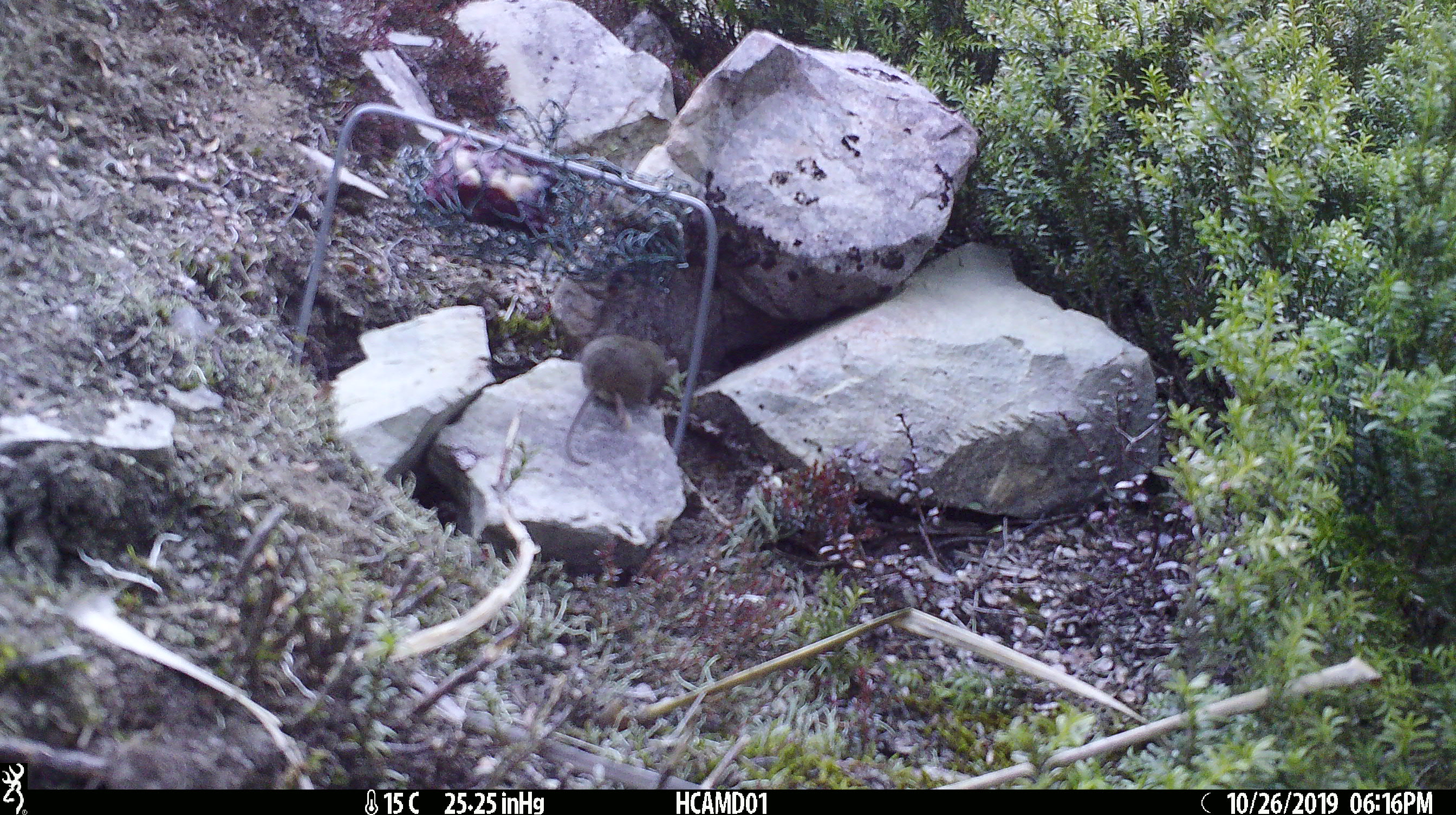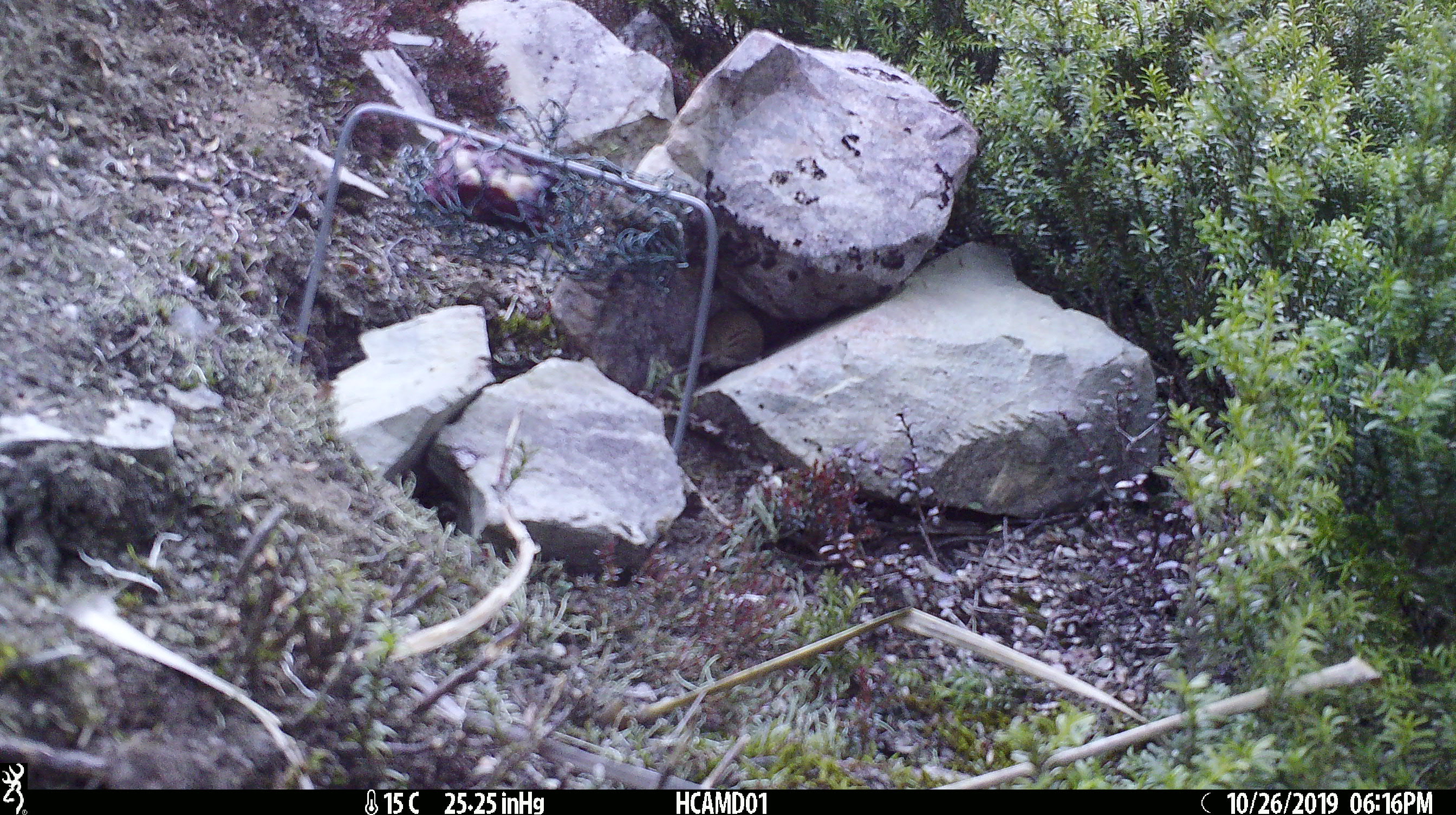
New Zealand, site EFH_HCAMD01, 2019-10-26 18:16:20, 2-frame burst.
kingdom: Animalia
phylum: Chordata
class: Mammalia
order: Rodentia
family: Muridae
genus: Mus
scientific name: Mus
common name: mouse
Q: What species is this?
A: Mouse (Mus).